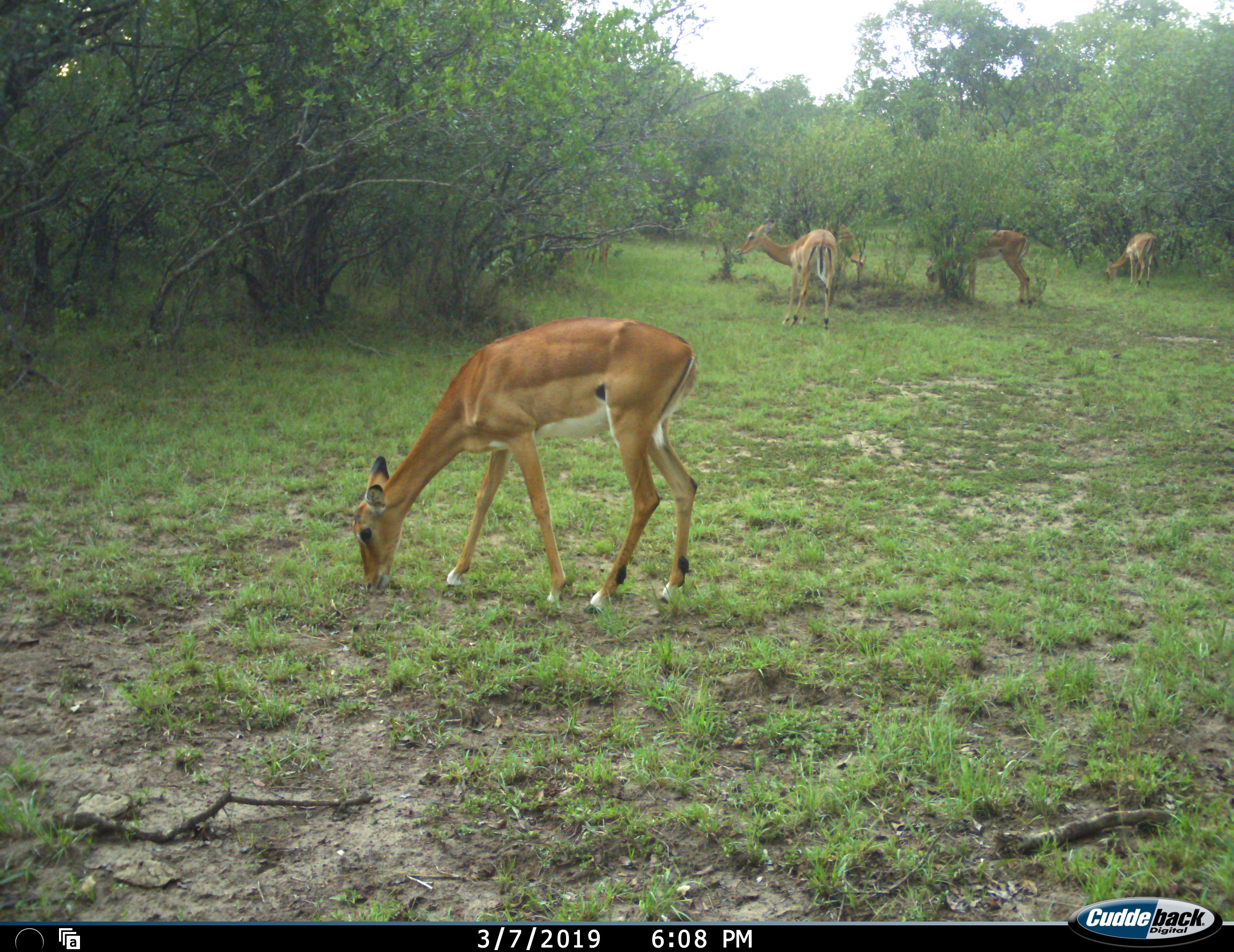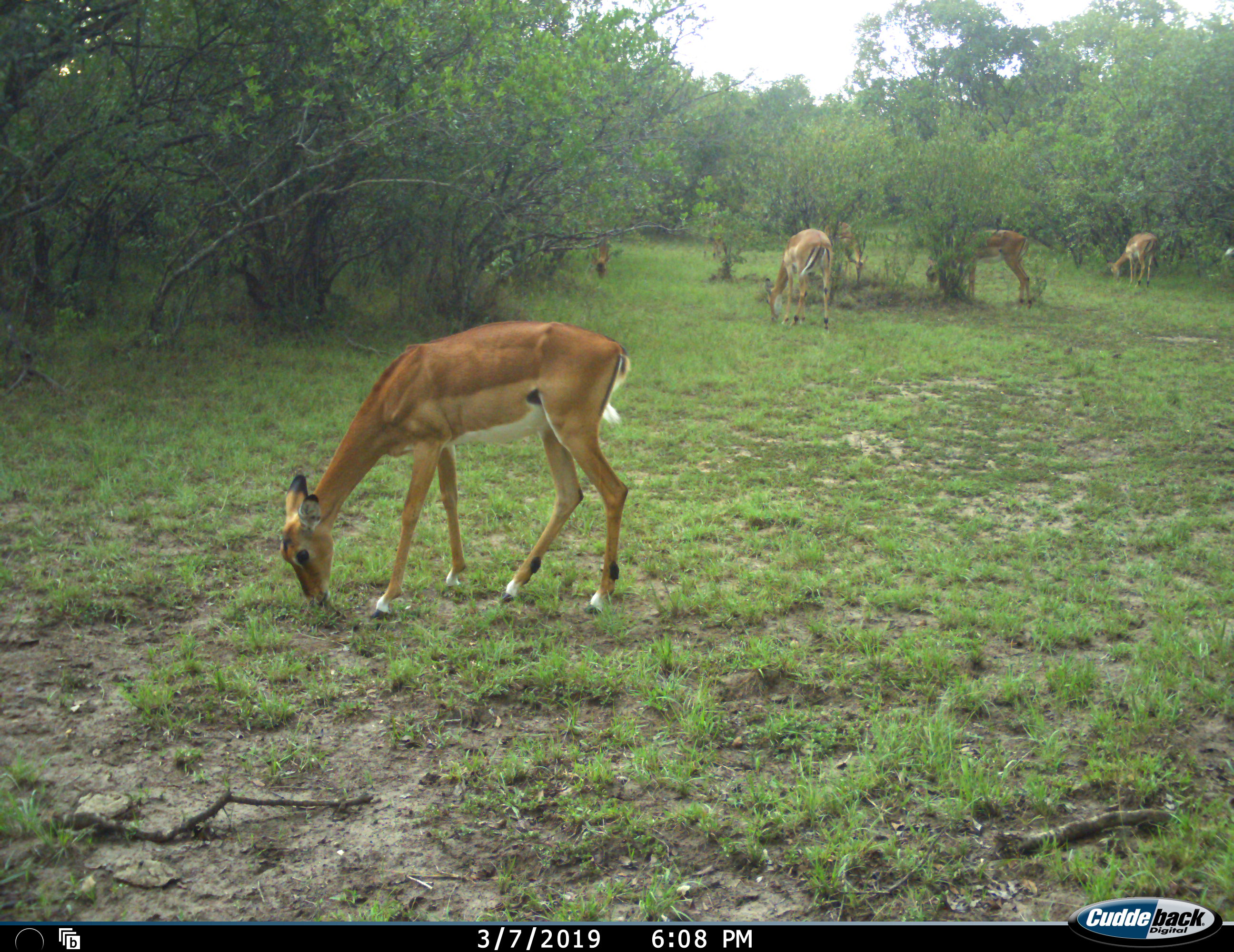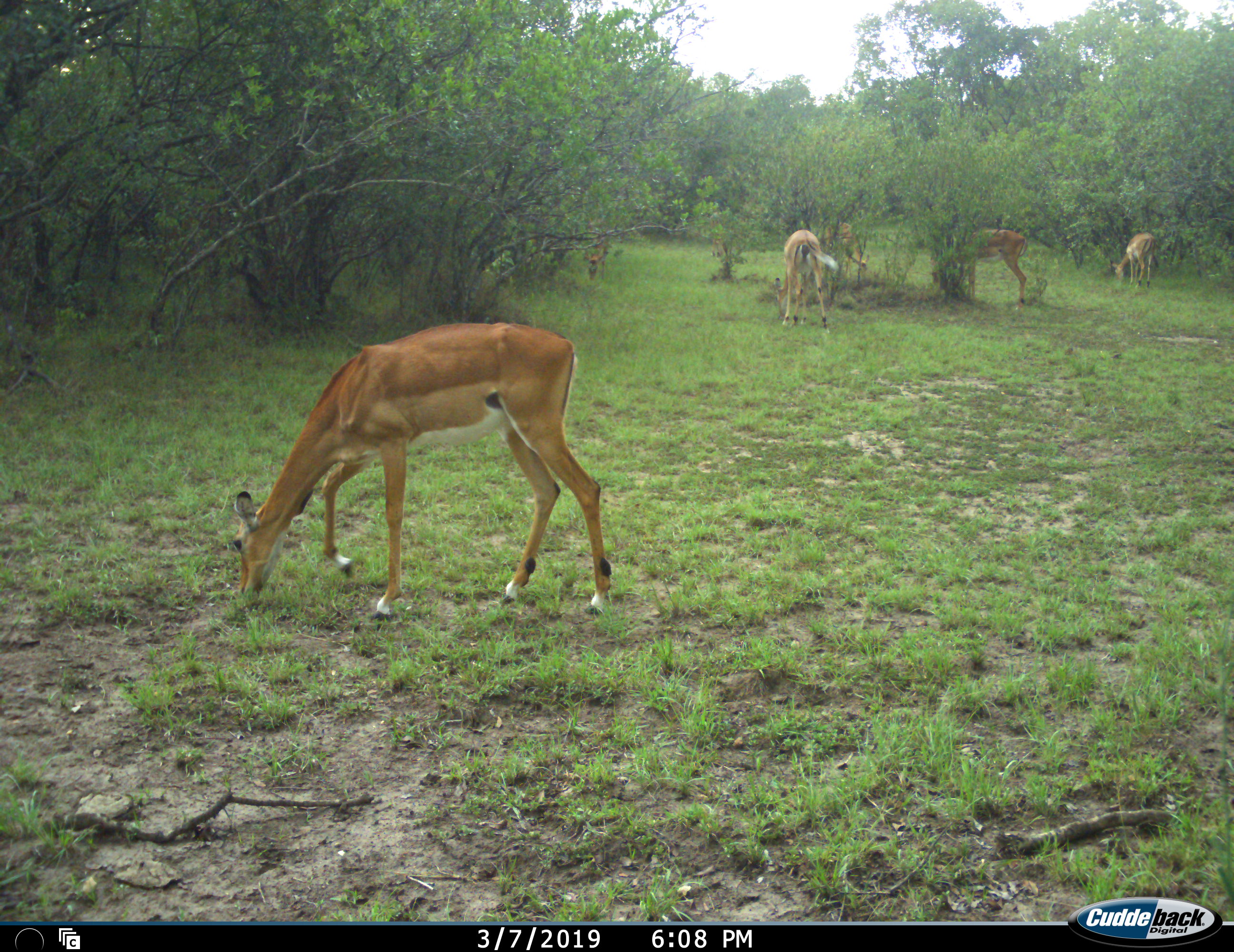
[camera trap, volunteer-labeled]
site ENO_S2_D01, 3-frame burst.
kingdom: Animalia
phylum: Chordata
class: Mammalia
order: Artiodactyla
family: Bovidae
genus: Aepyceros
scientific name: Aepyceros melampus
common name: impala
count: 8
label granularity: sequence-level